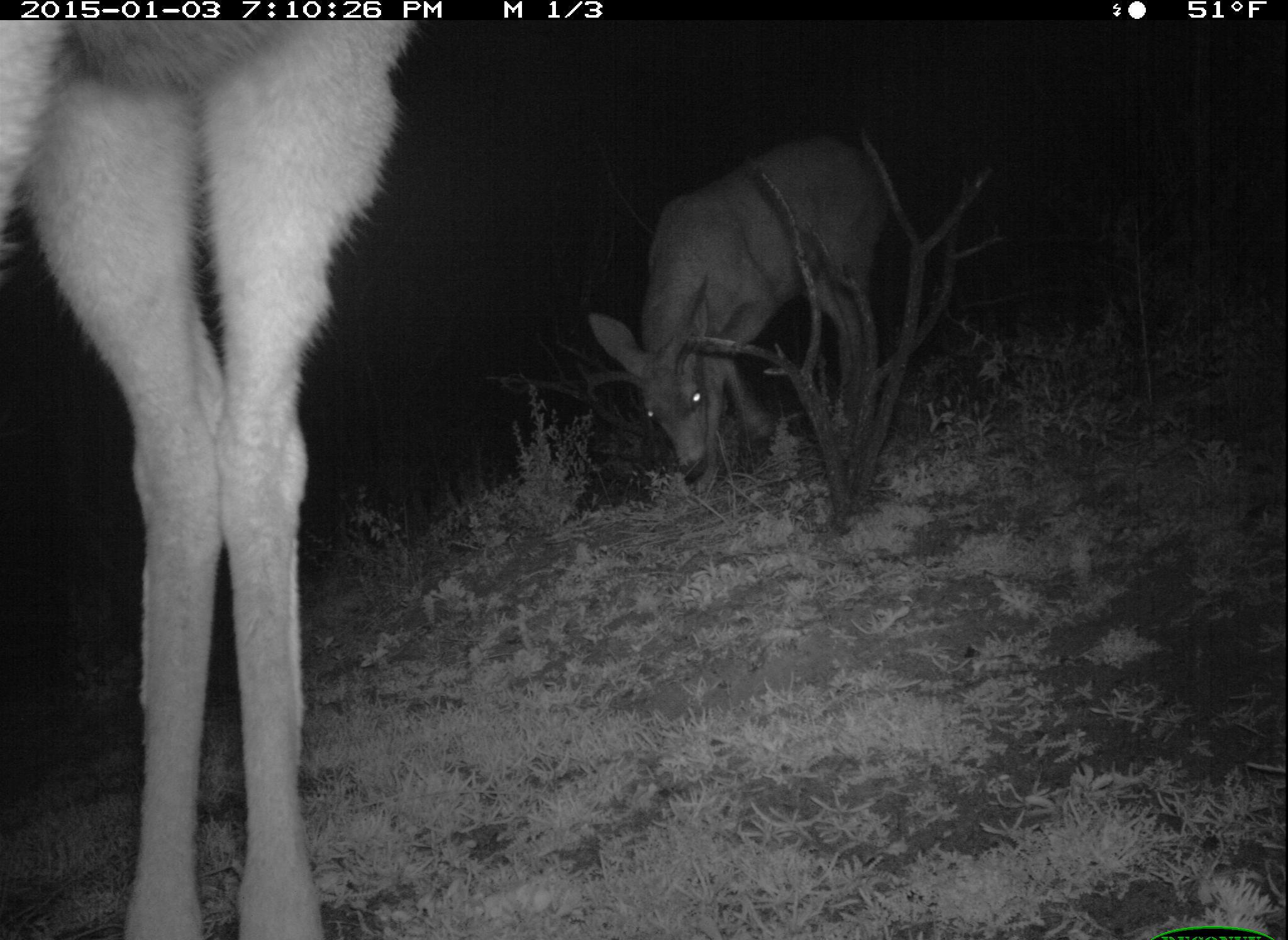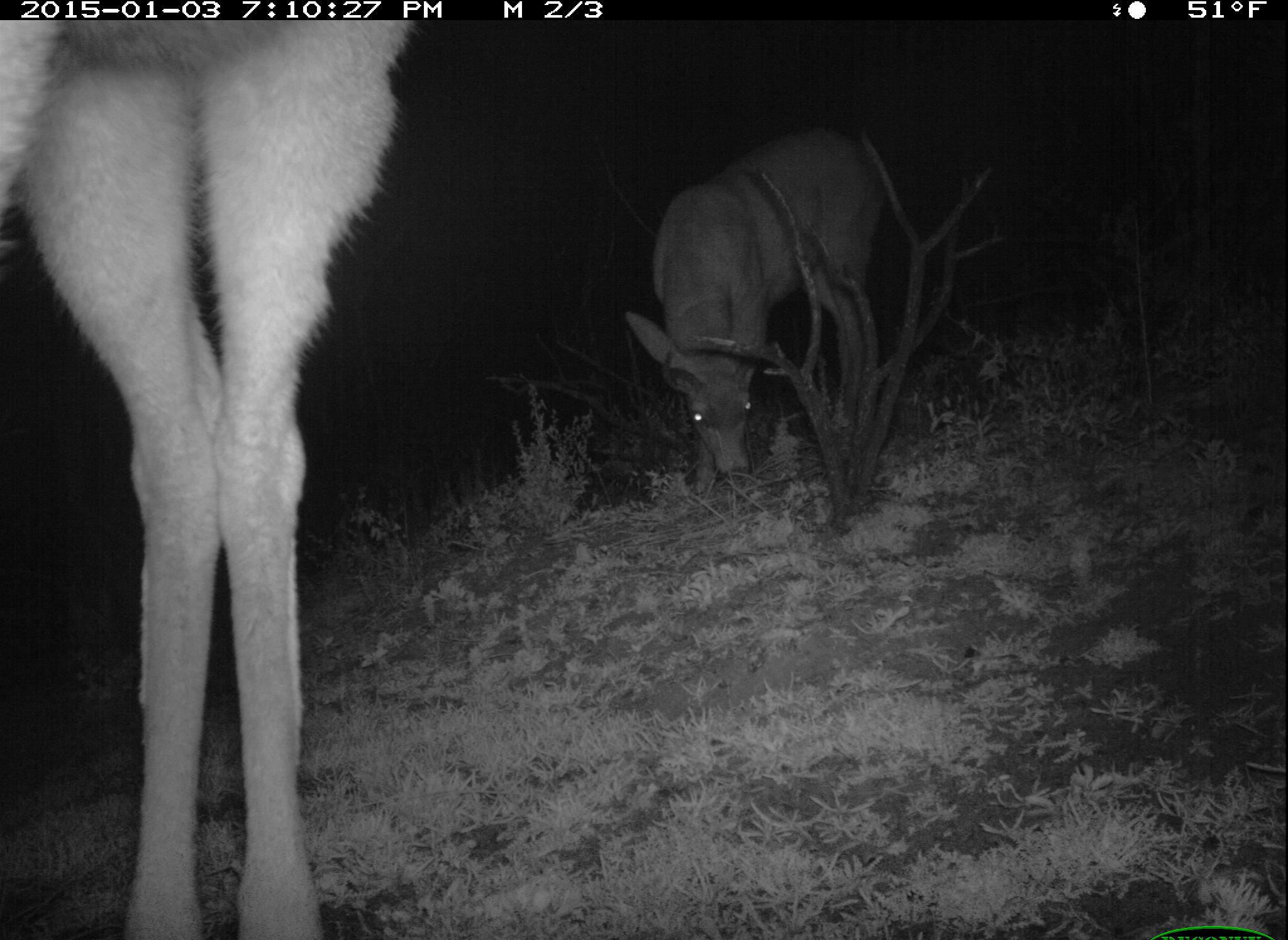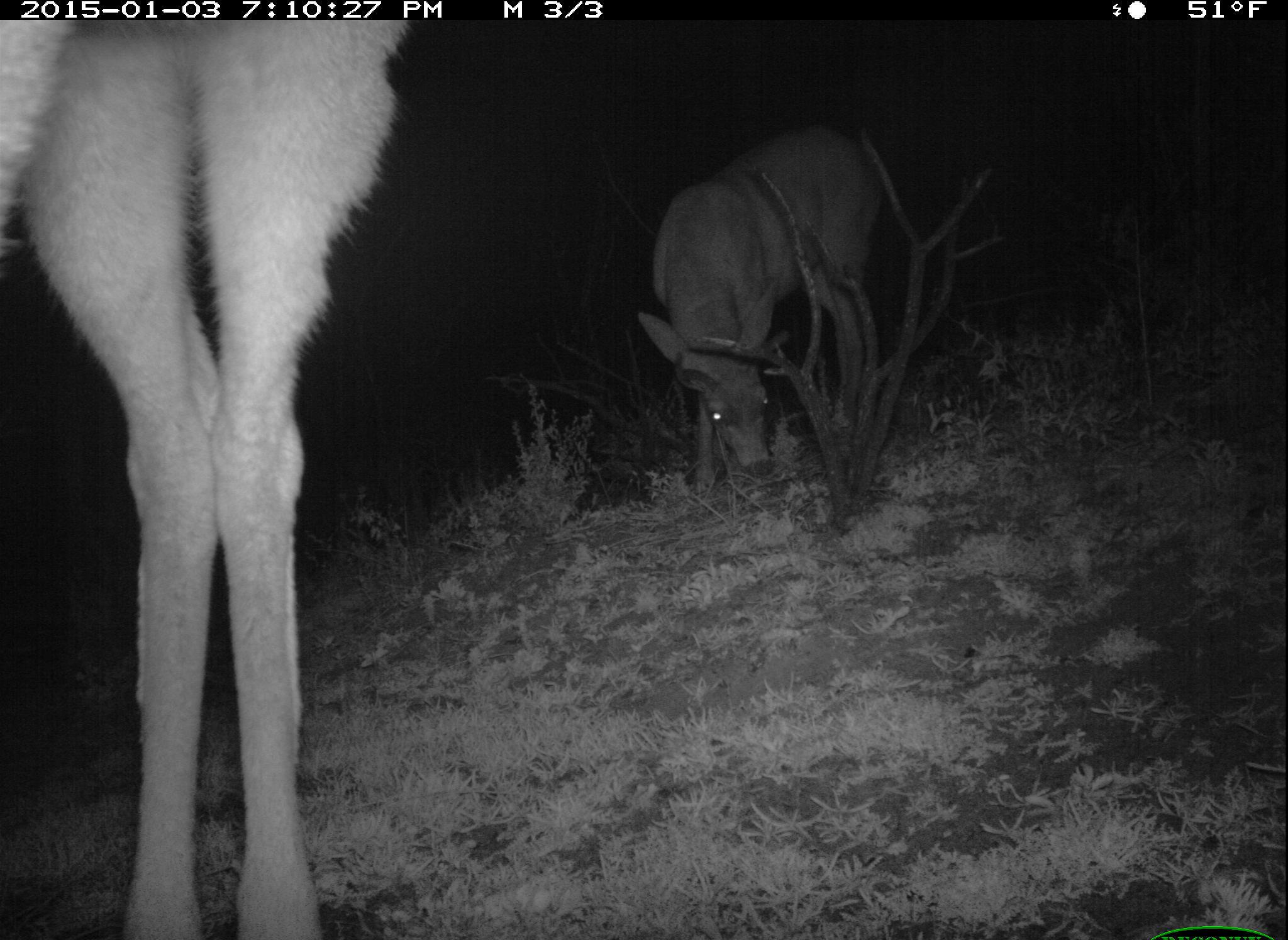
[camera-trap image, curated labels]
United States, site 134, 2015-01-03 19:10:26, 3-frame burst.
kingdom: Animalia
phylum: Chordata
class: Mammalia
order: Artiodactyla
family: Cervidae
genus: Odocoileus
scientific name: Odocoileus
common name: deer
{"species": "deer (Odocoileus)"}